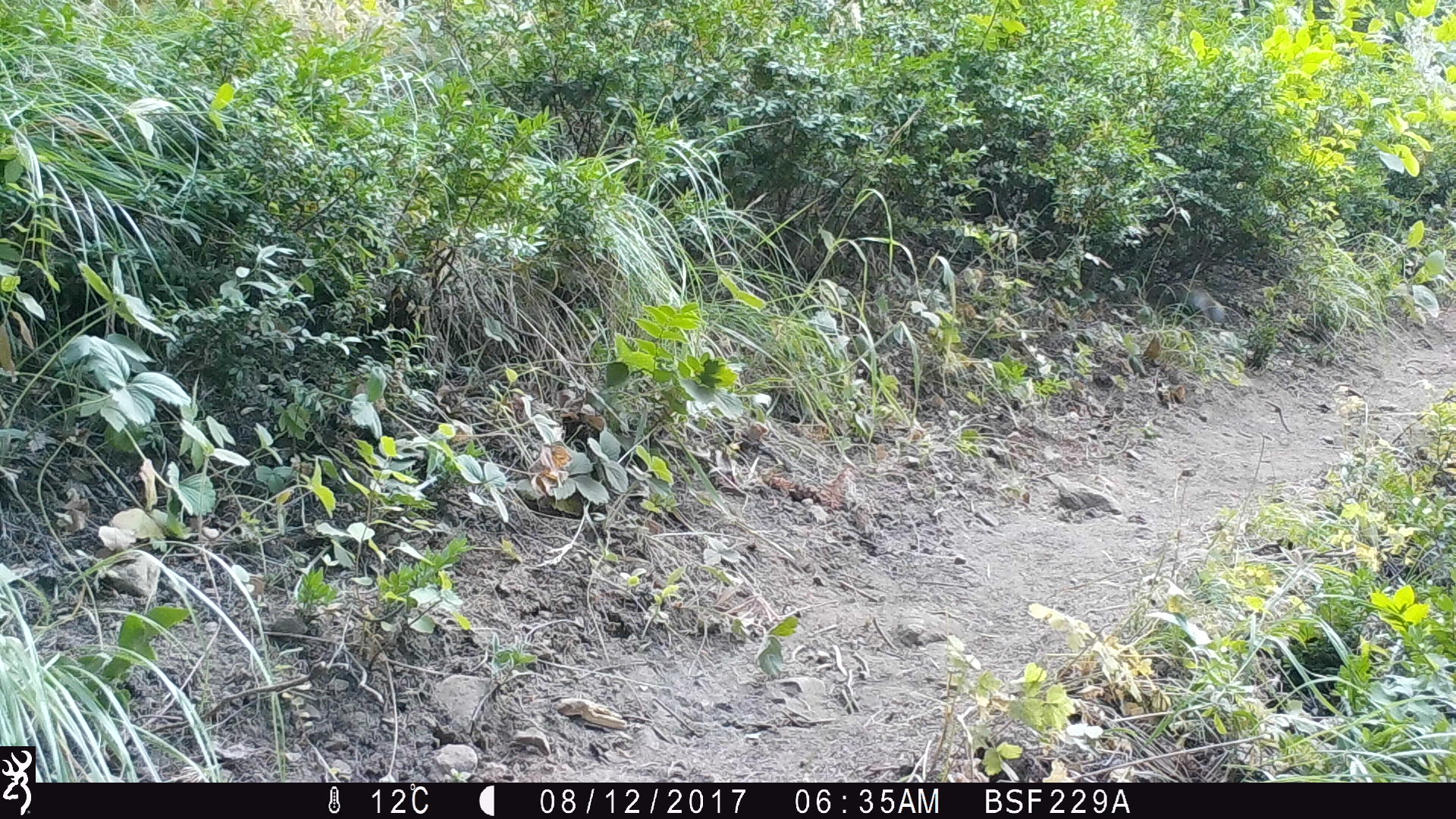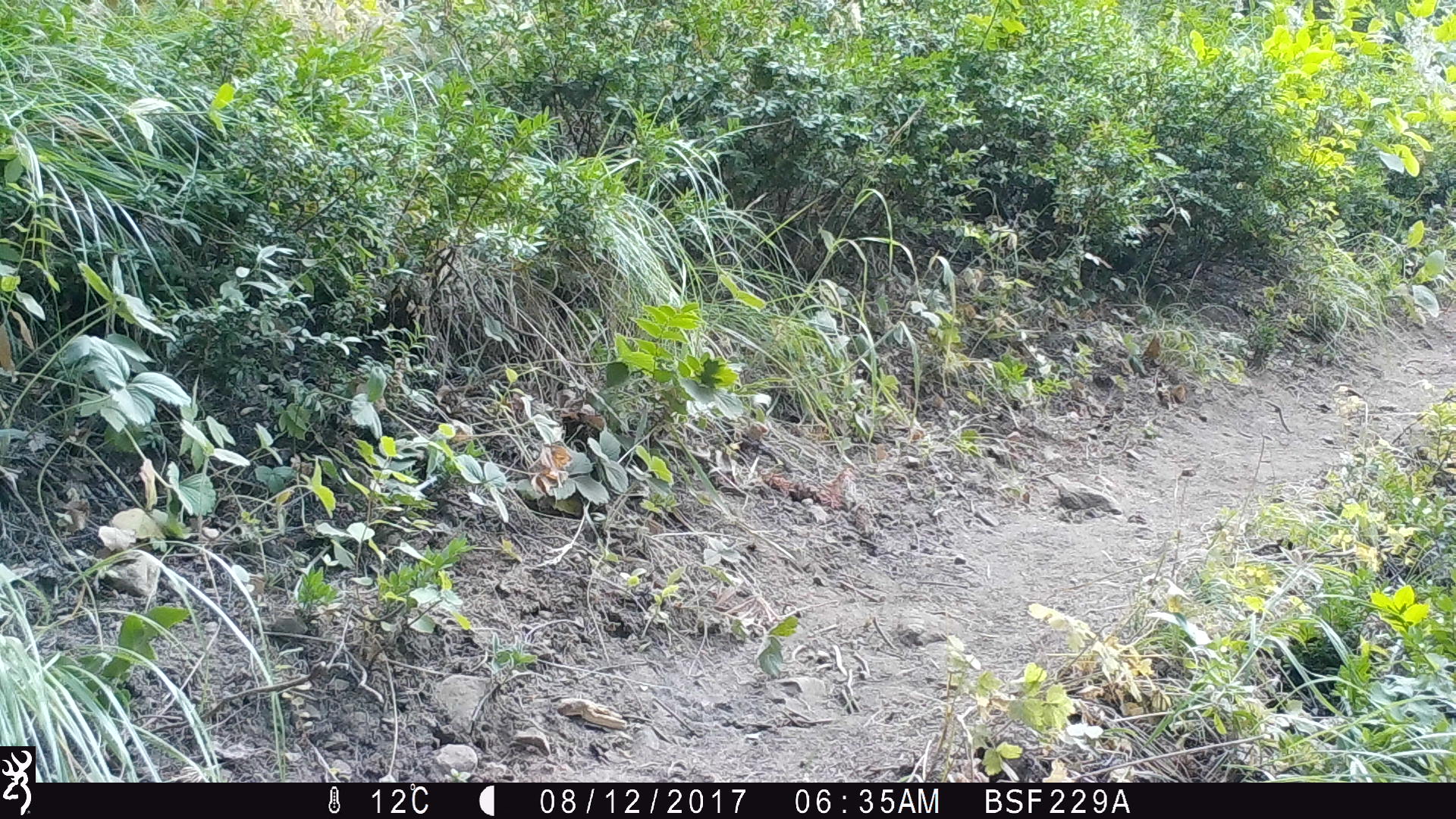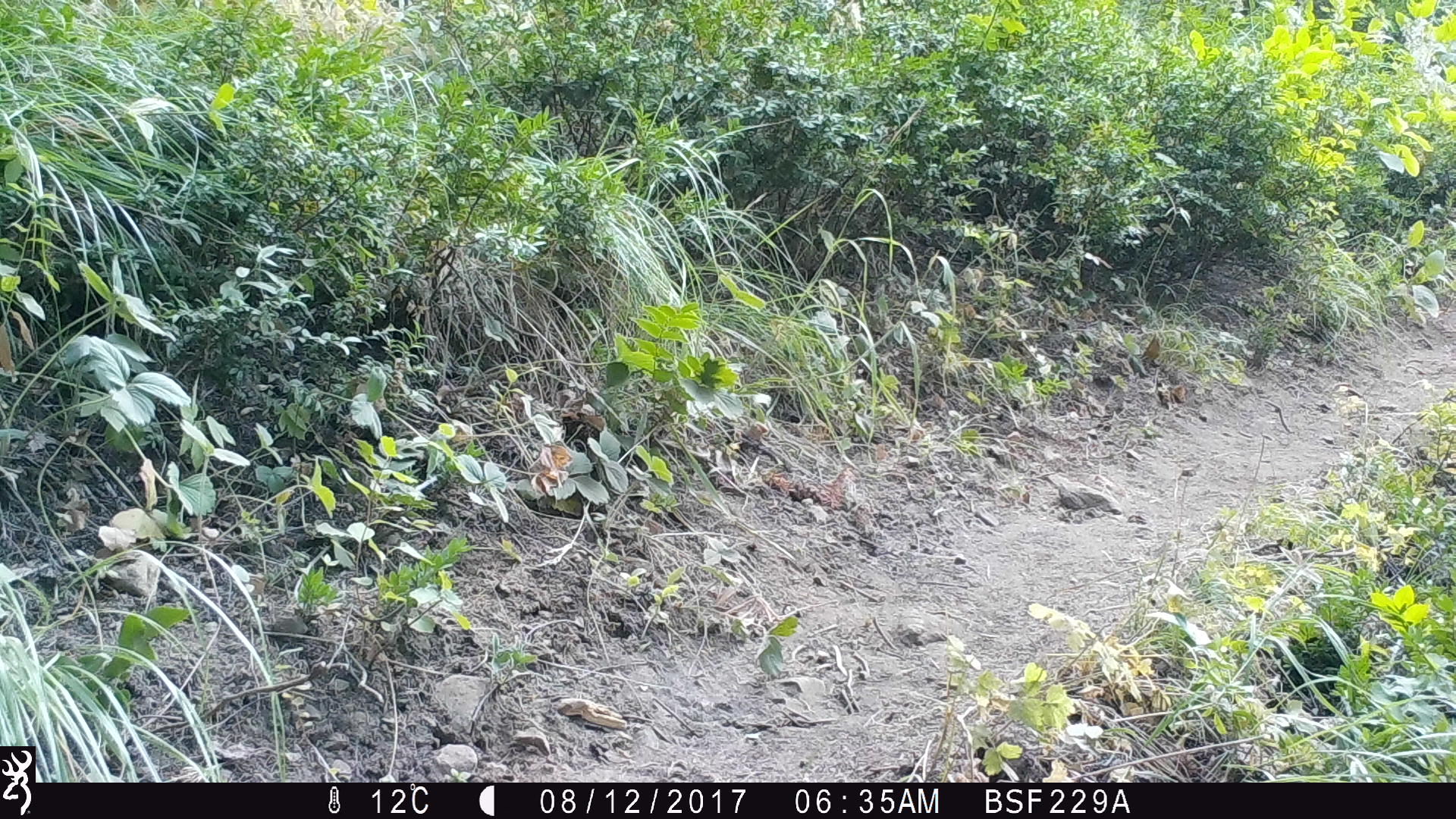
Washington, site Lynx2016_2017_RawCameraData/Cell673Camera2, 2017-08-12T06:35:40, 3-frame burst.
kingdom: Animalia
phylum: Chordata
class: Mammalia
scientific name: Mammalia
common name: small mammal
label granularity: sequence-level